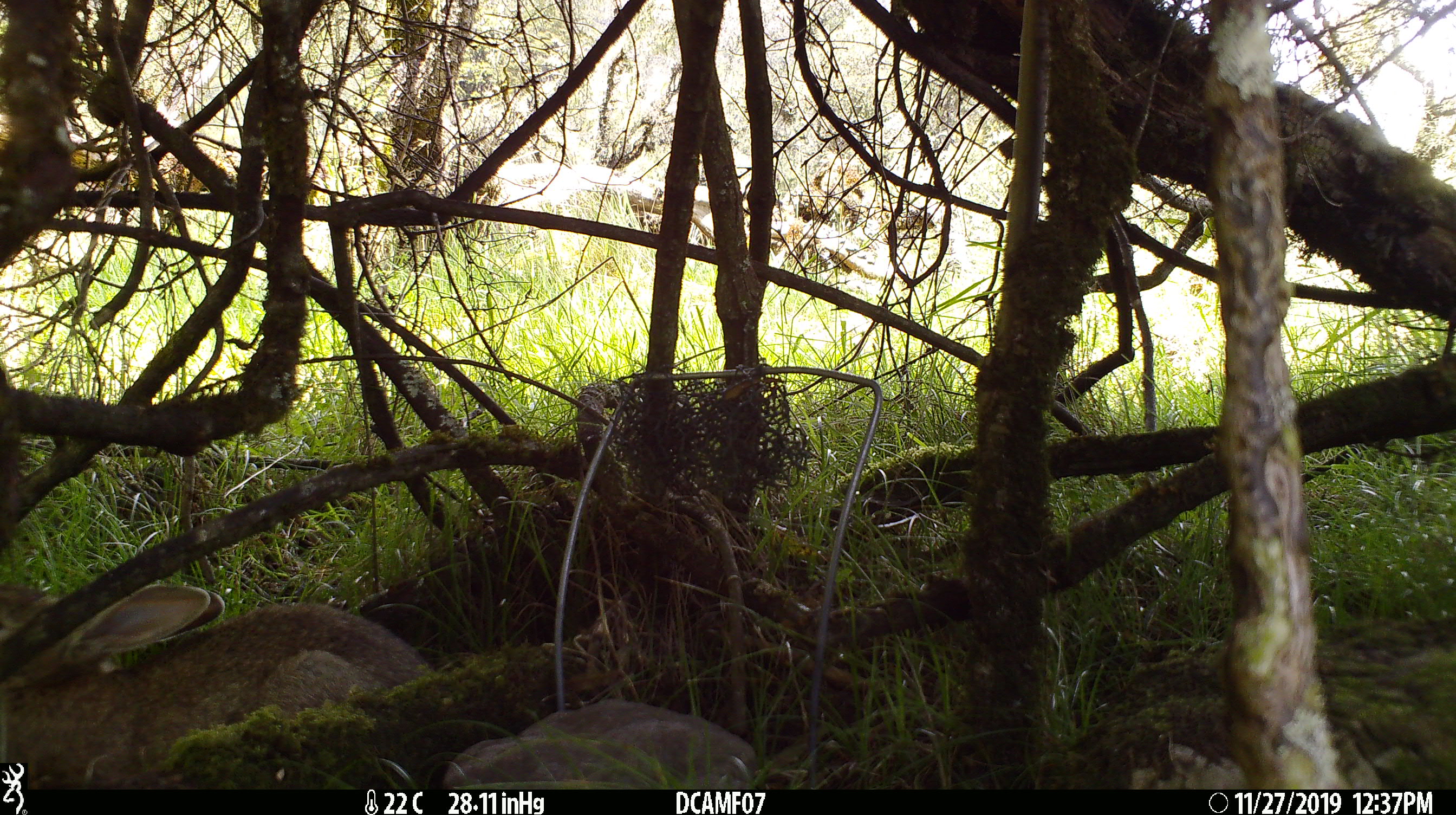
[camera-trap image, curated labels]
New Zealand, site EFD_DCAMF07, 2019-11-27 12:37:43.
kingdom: Animalia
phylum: Chordata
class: Mammalia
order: Lagomorpha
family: Leporidae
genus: Oryctolagus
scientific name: Oryctolagus cuniculus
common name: european rabbit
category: rabbit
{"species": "rabbit (european rabbit) (Oryctolagus cuniculus)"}